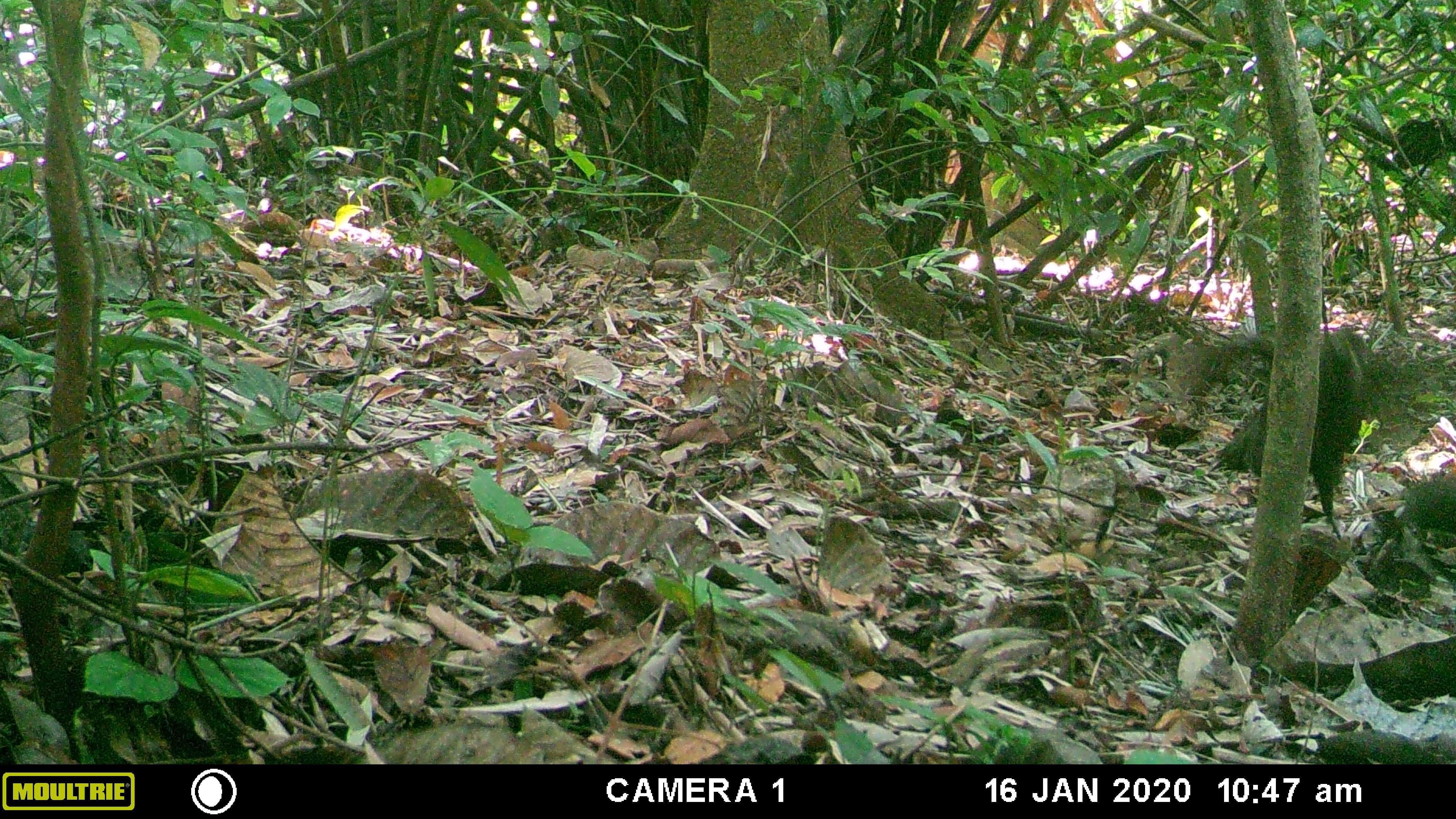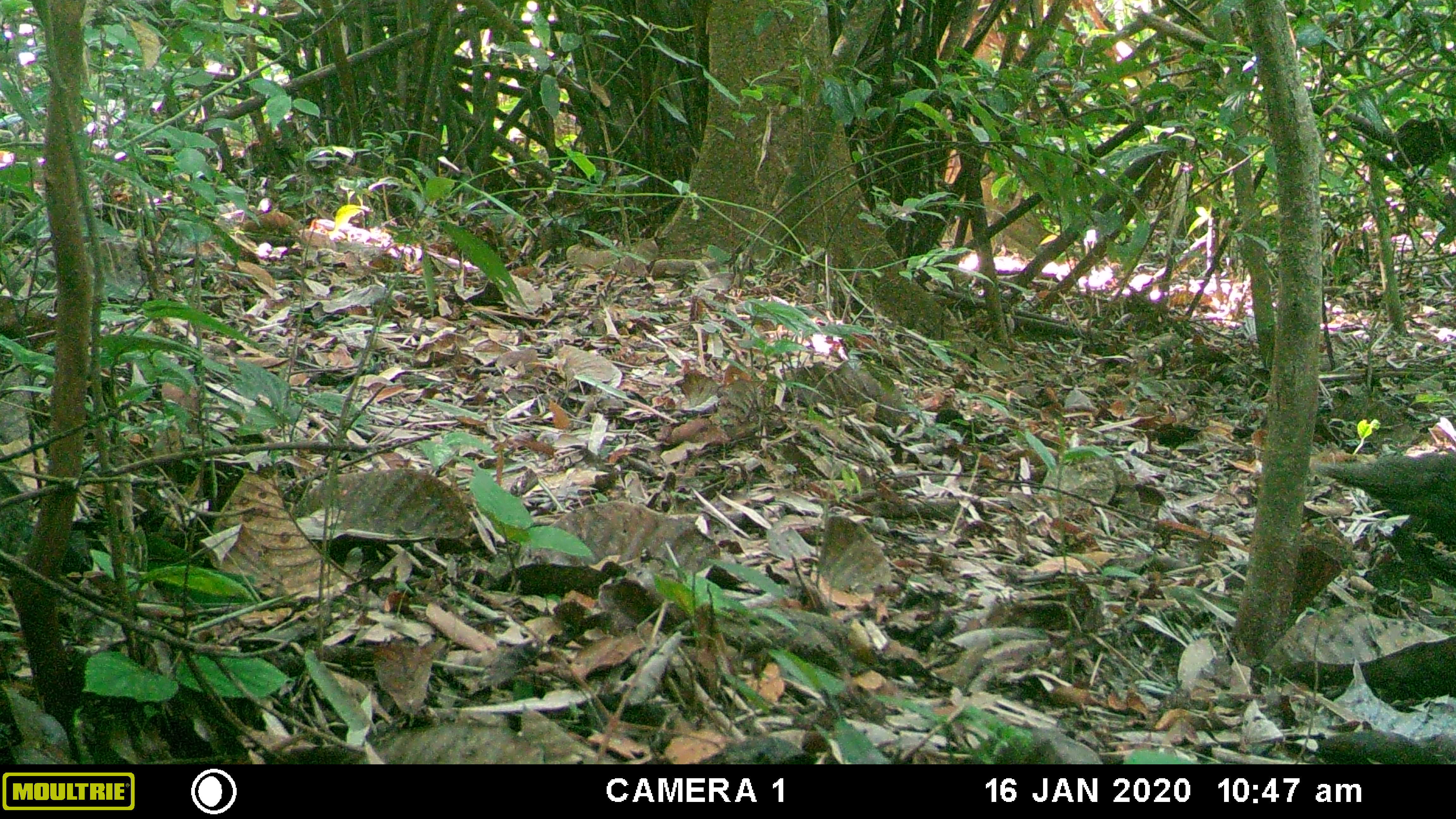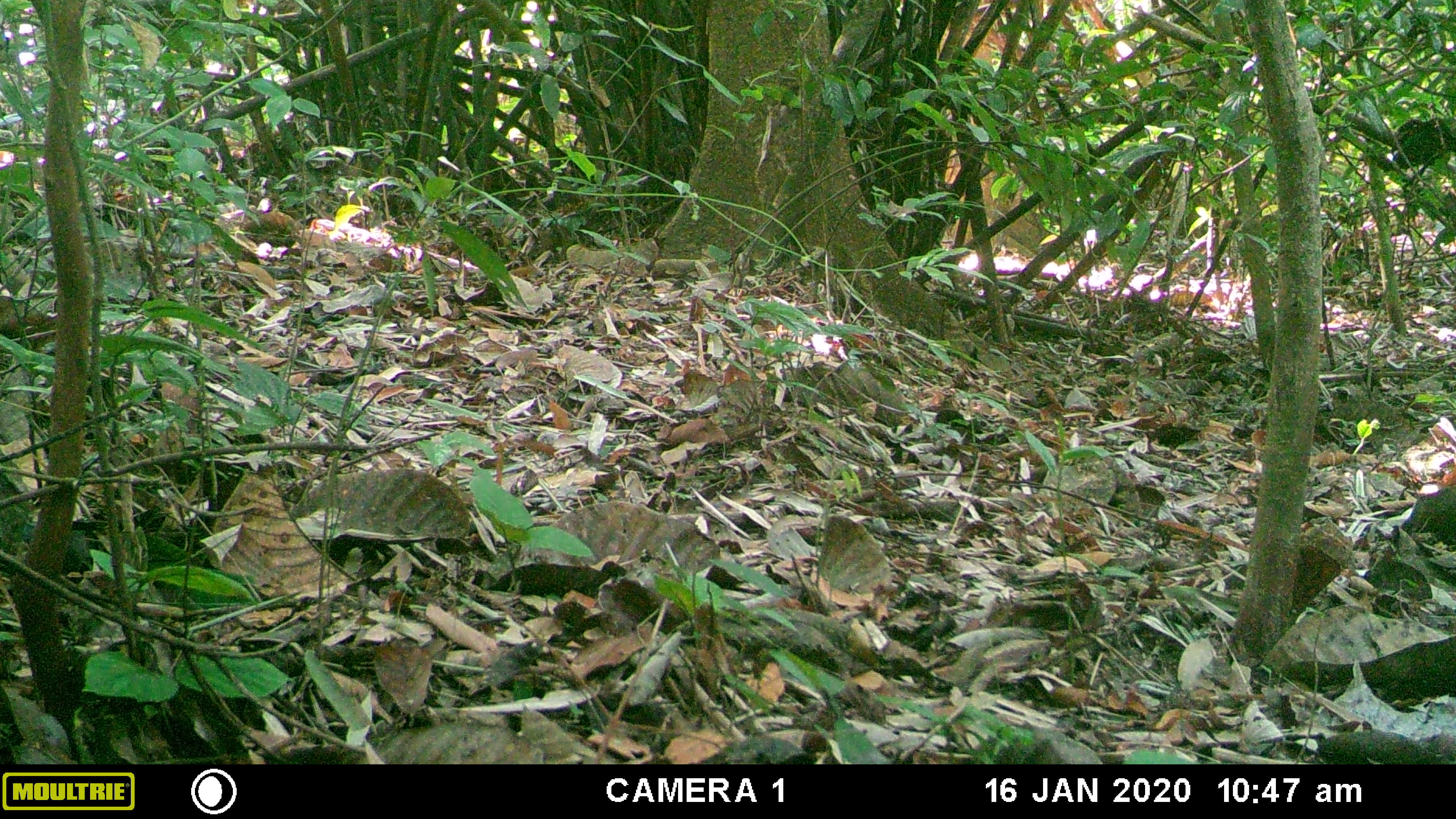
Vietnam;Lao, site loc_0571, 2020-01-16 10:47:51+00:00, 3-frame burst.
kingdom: Animalia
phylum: Chordata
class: Aves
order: Galliformes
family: Phasianidae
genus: Polyplectron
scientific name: Polyplectron bicalcaratum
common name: gray peacock-pheasant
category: grey peacock pheasant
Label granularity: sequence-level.